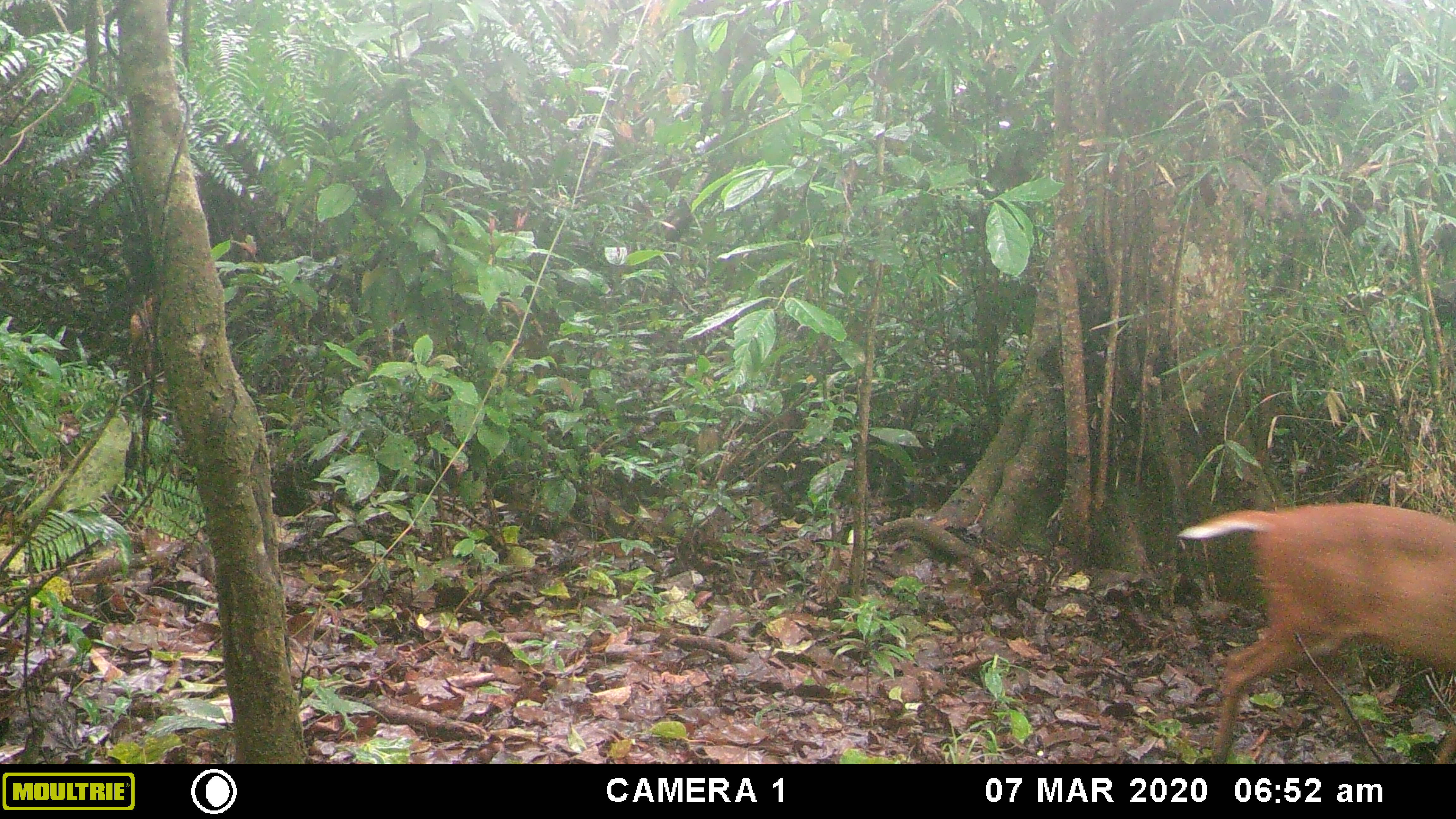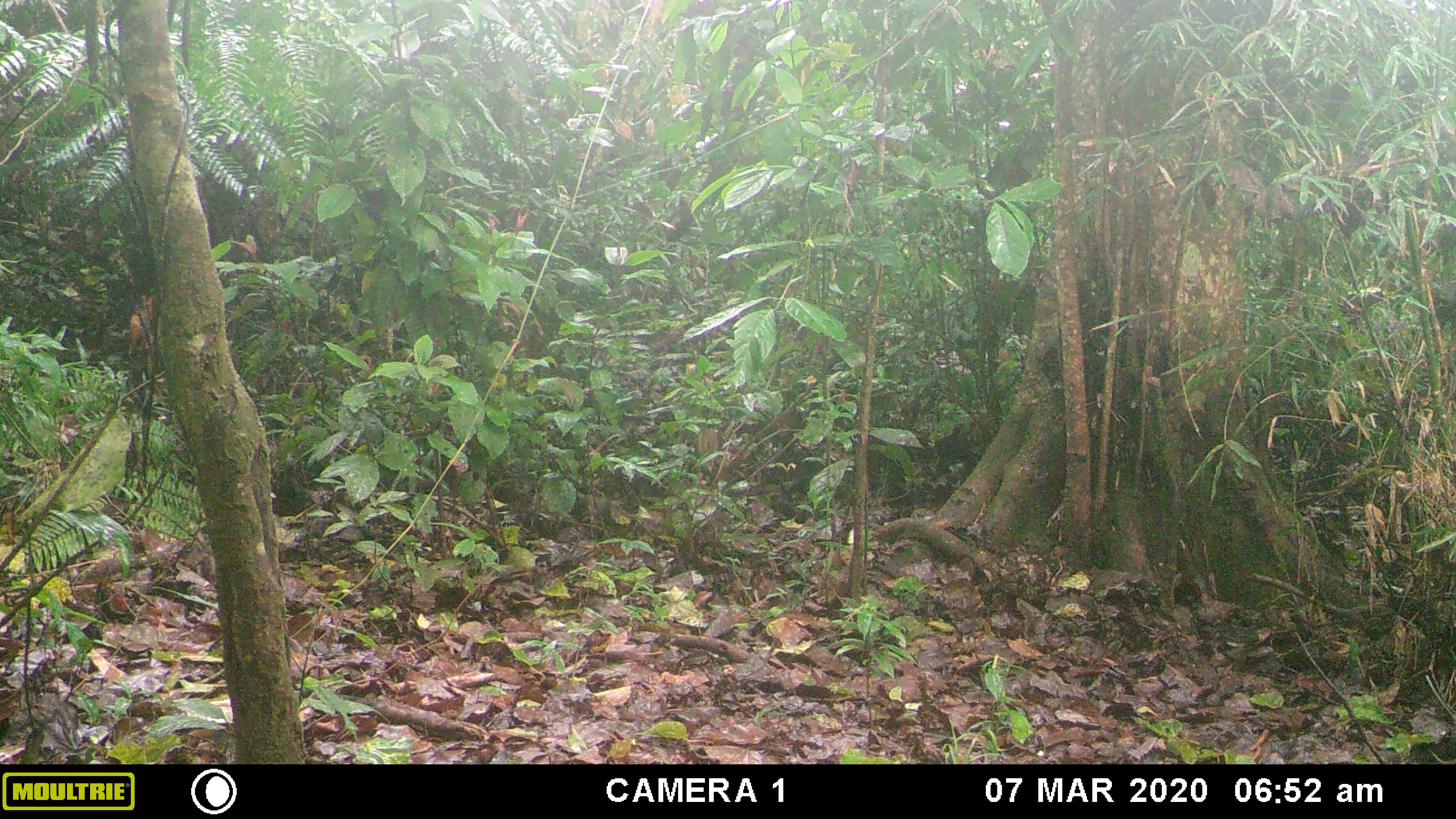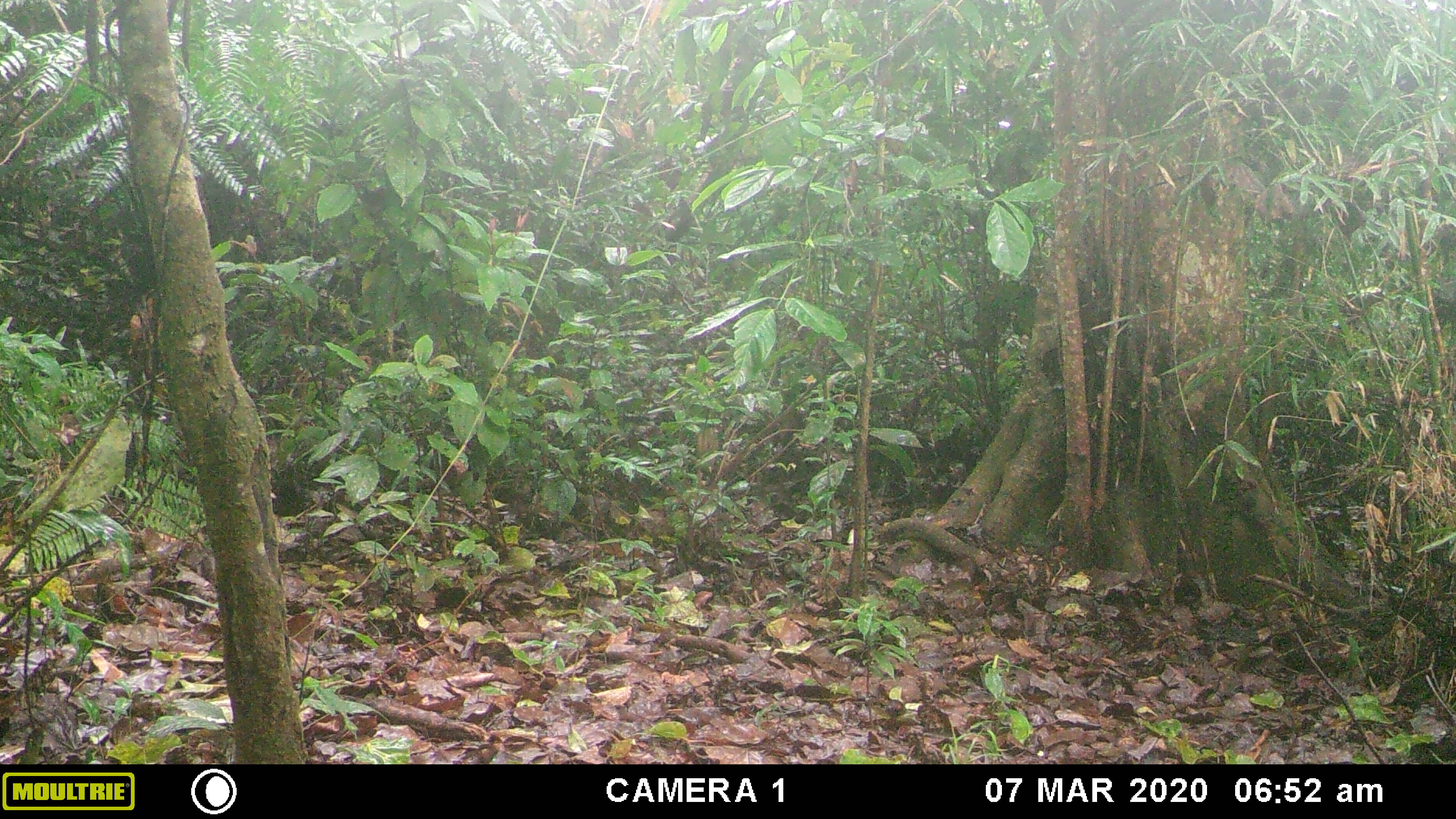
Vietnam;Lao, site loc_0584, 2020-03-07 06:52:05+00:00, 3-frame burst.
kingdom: Animalia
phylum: Chordata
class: Mammalia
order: Artiodactyla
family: Cervidae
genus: Muntiacus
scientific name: Muntiacus muntjak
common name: red muntjac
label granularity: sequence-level